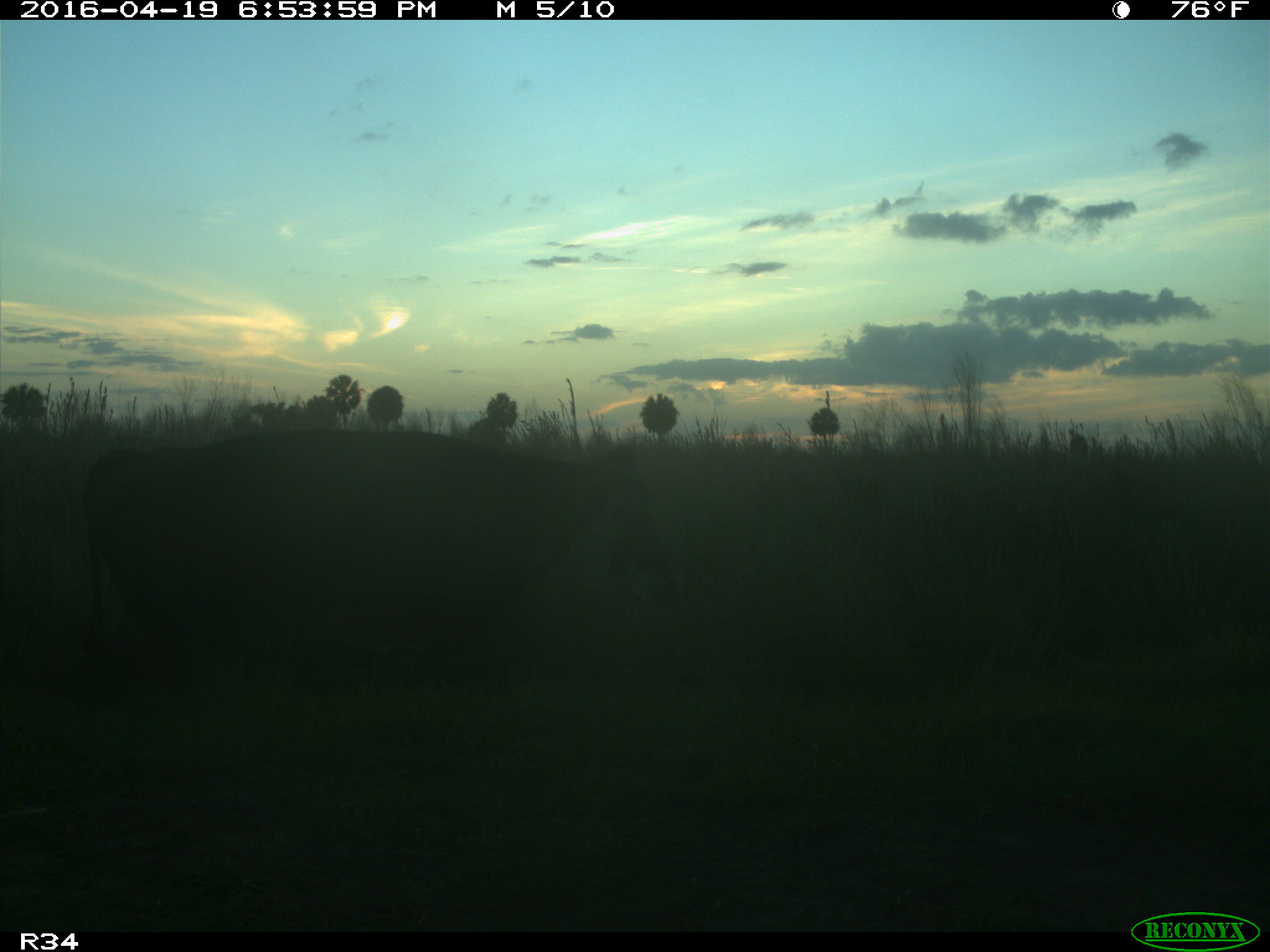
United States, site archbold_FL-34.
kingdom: Animalia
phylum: Chordata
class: Mammalia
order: Artiodactyla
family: Bovidae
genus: Bos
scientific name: Bos taurus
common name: domestic cow